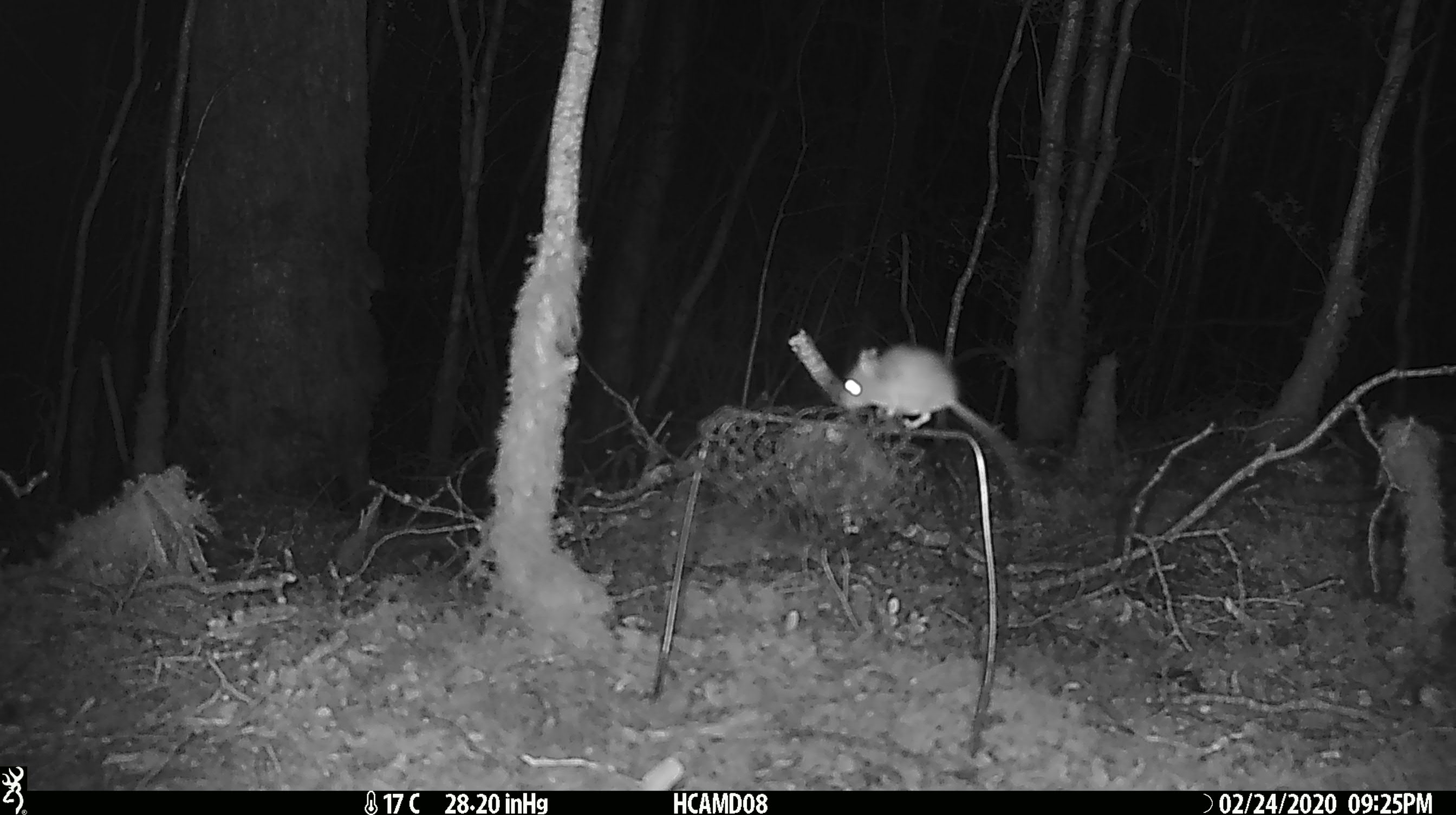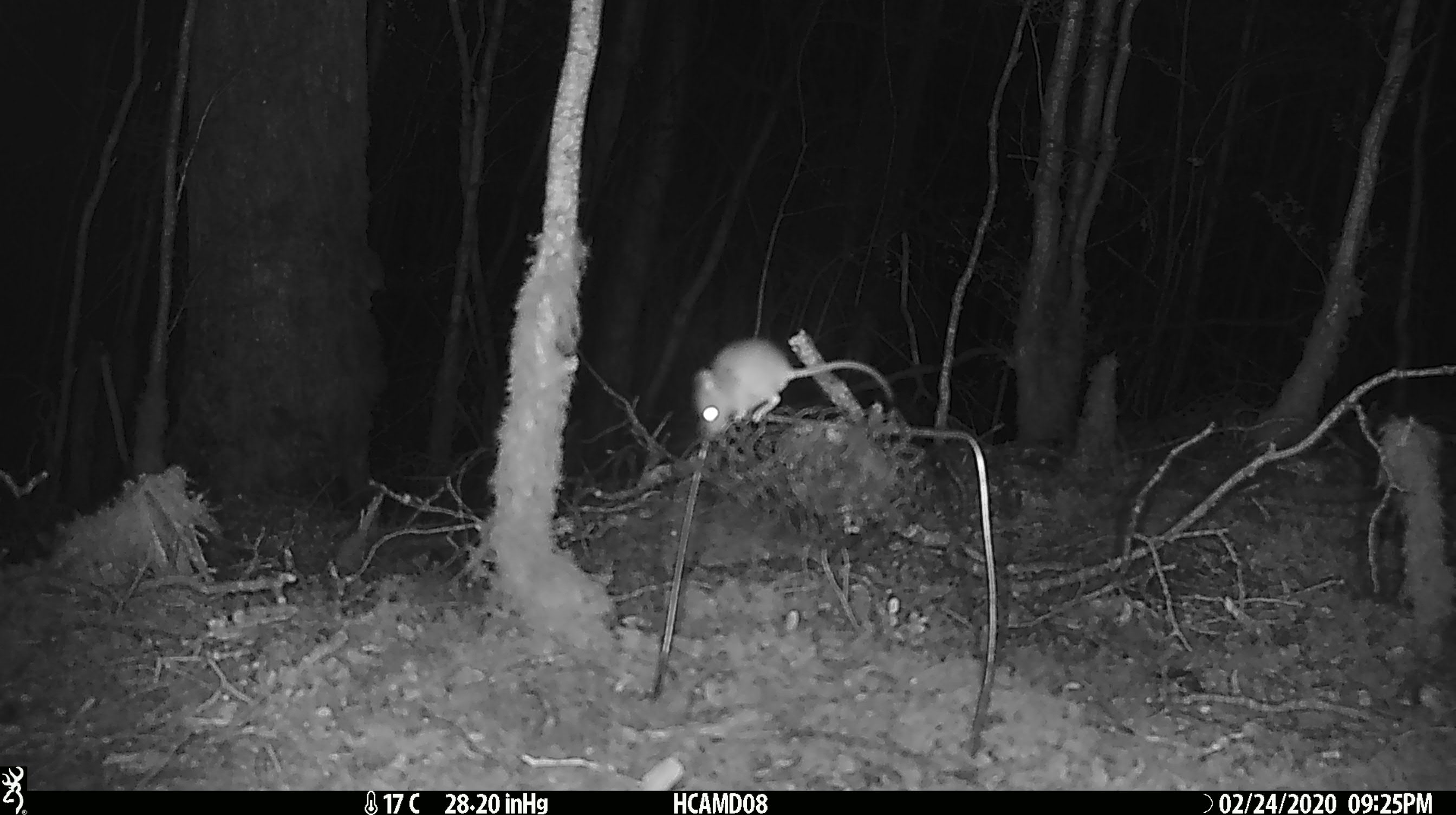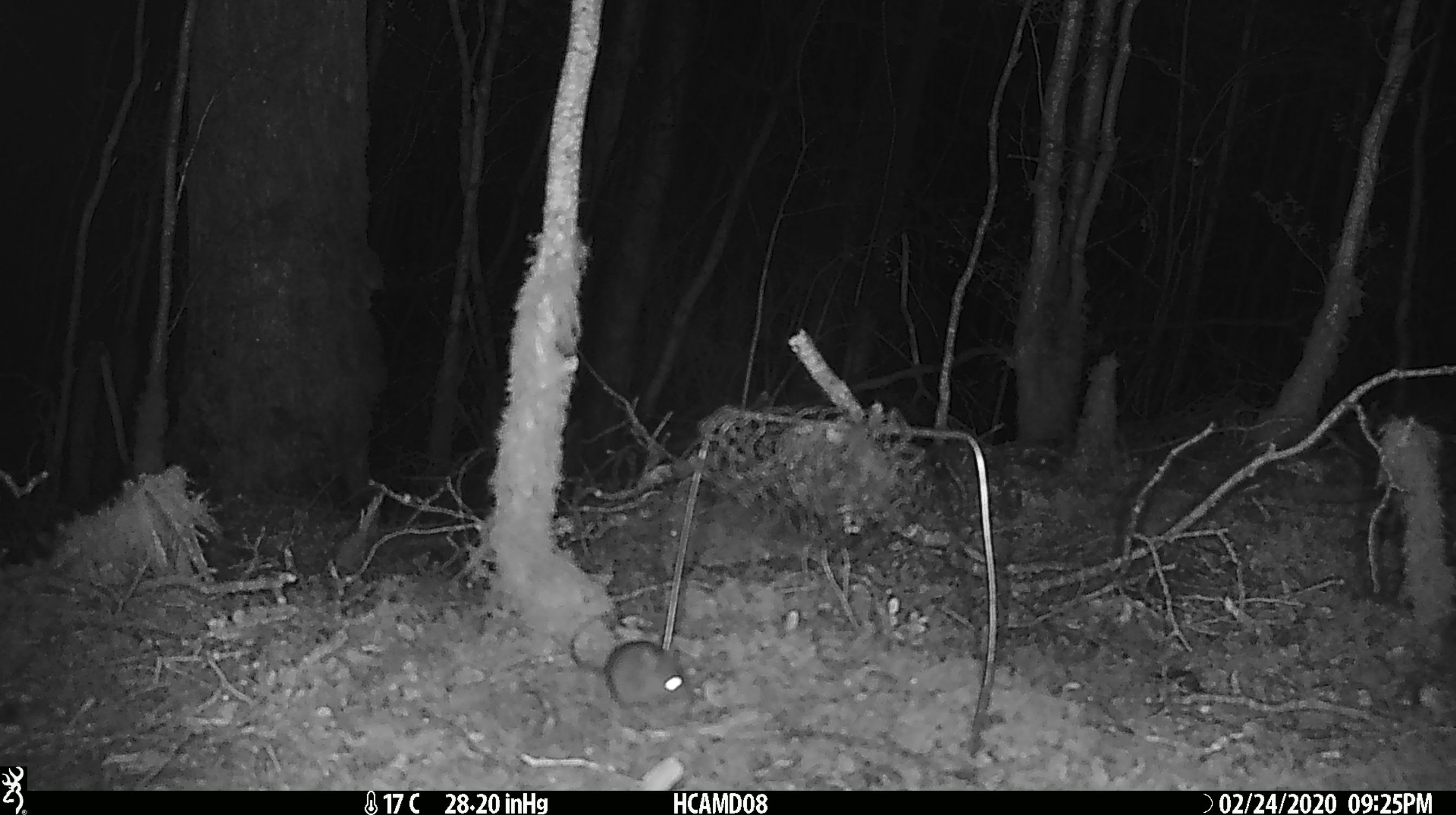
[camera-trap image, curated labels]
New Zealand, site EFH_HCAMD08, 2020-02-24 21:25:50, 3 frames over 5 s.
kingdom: Animalia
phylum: Chordata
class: Mammalia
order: Rodentia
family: Muridae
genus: Mus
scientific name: Mus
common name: mouse